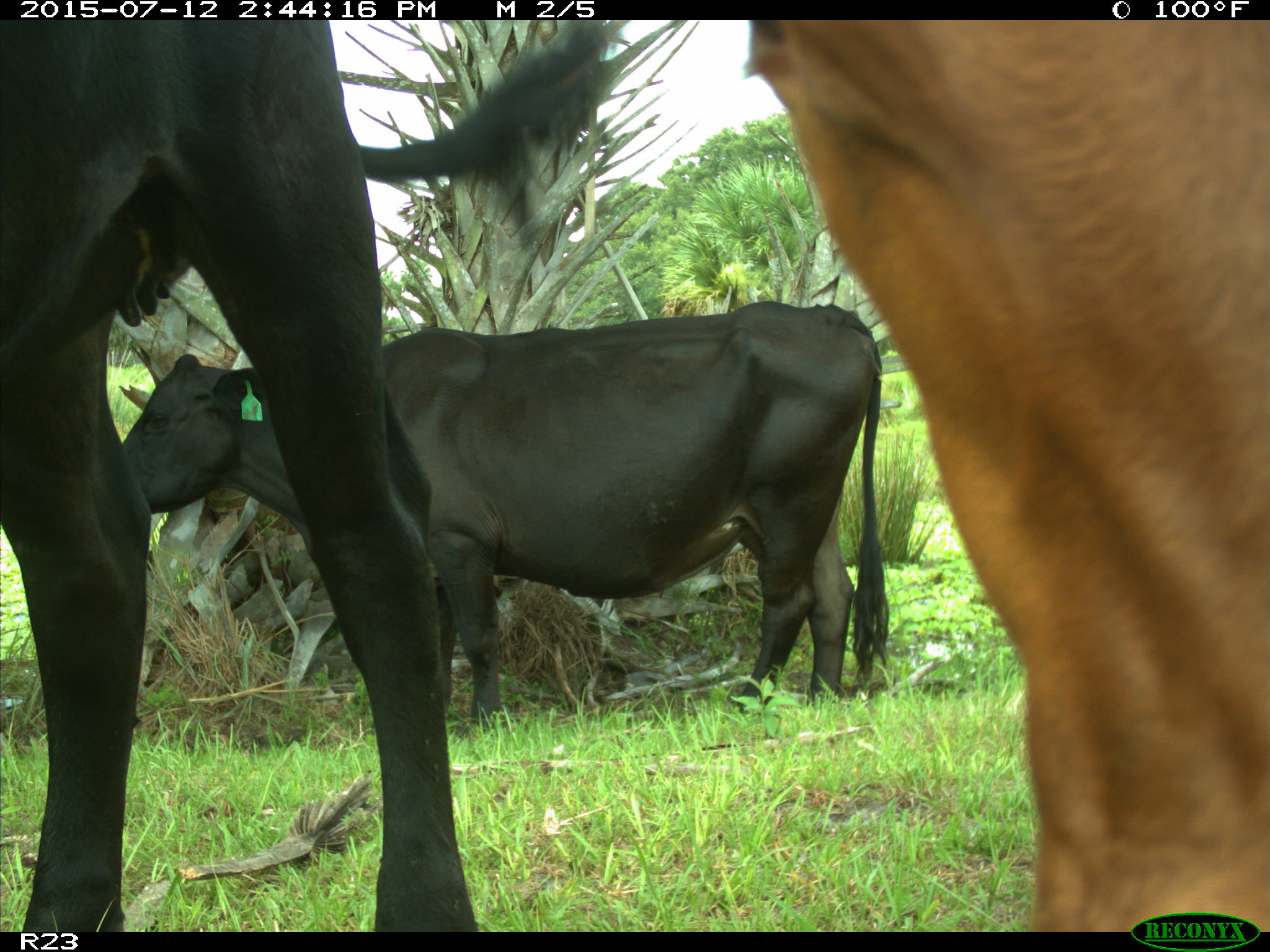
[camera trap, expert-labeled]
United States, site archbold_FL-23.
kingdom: Animalia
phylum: Chordata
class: Mammalia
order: Artiodactyla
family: Bovidae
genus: Bos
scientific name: Bos taurus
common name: domestic cow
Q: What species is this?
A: Bos taurus (domestic cow).